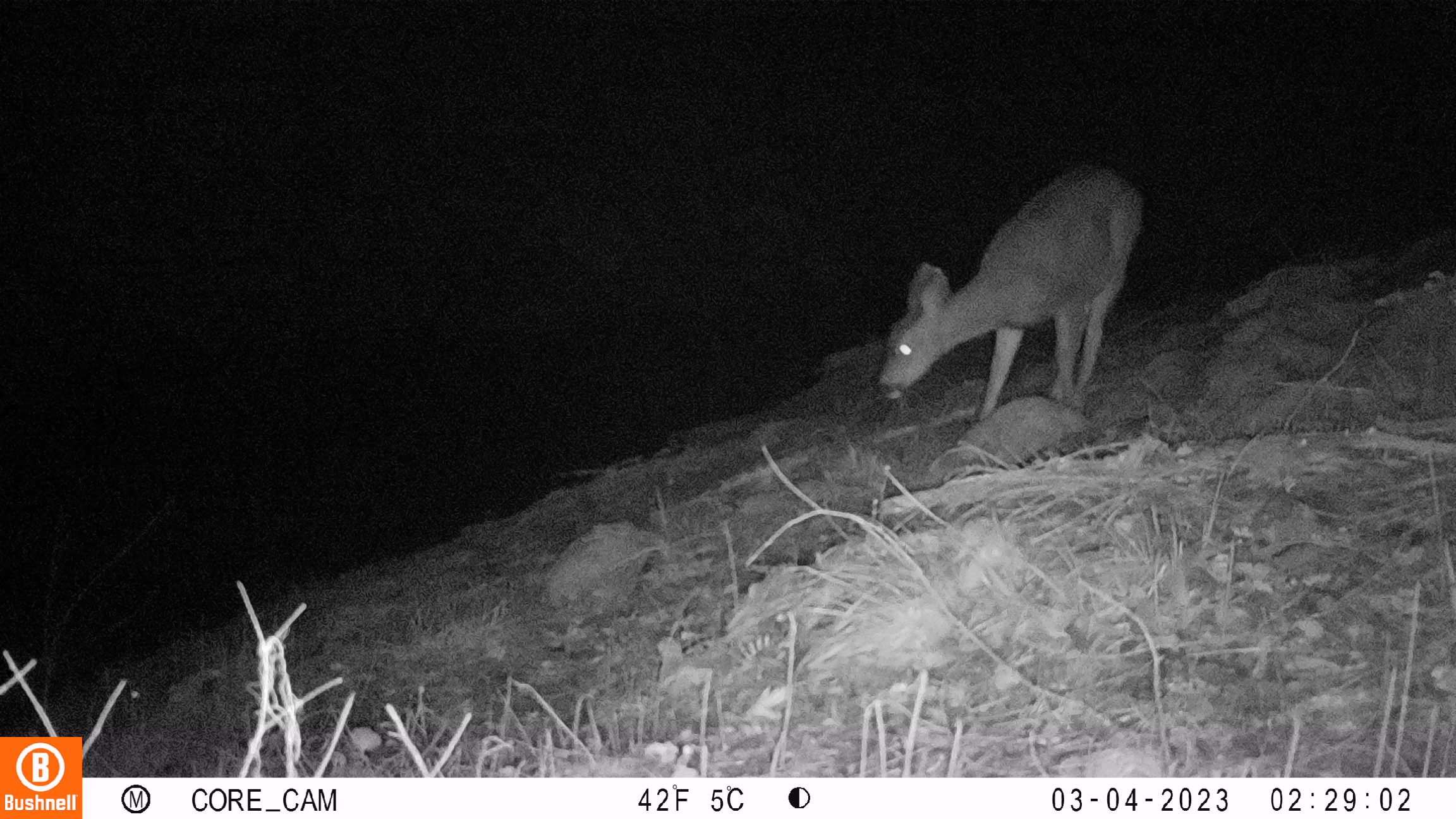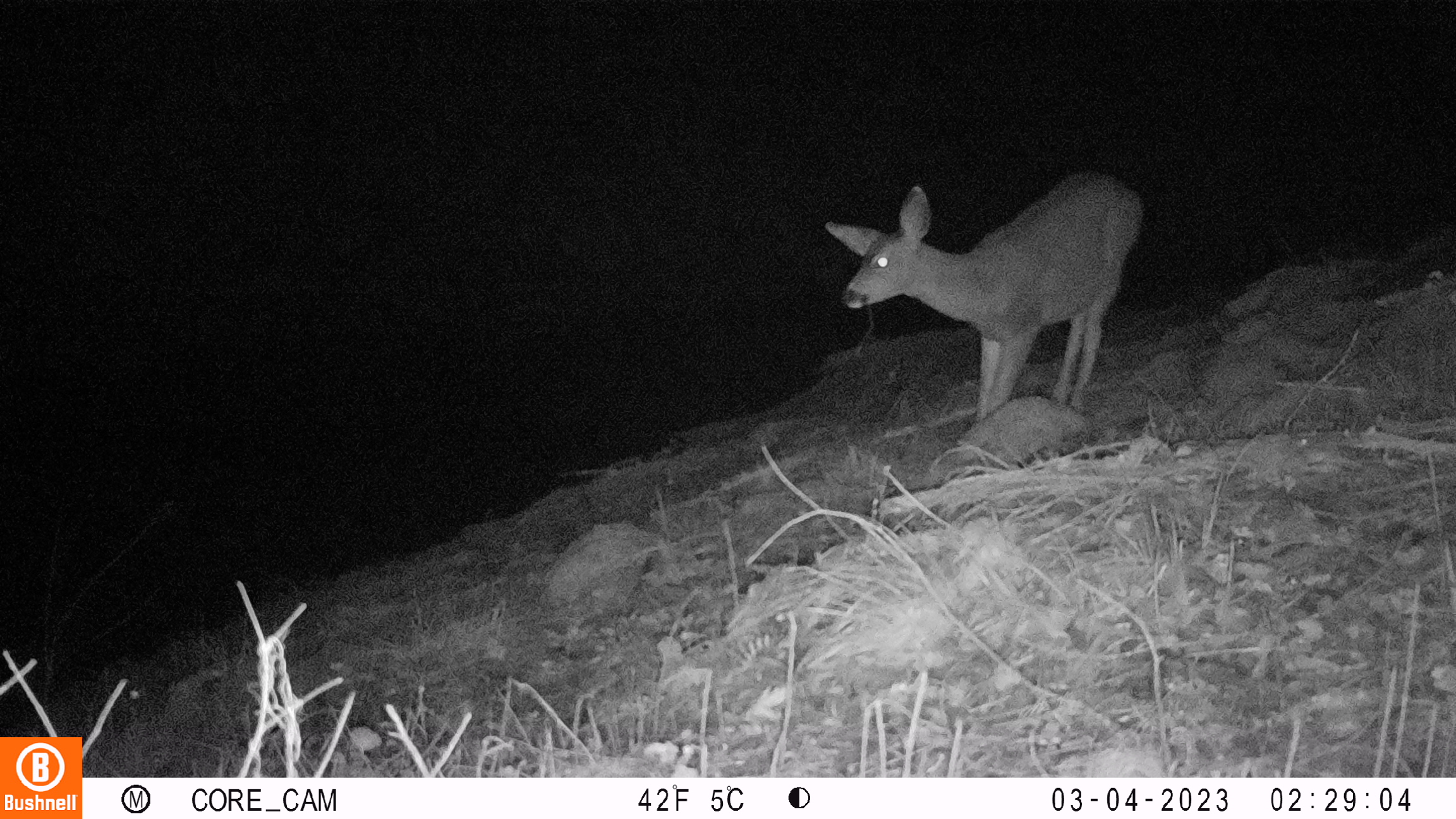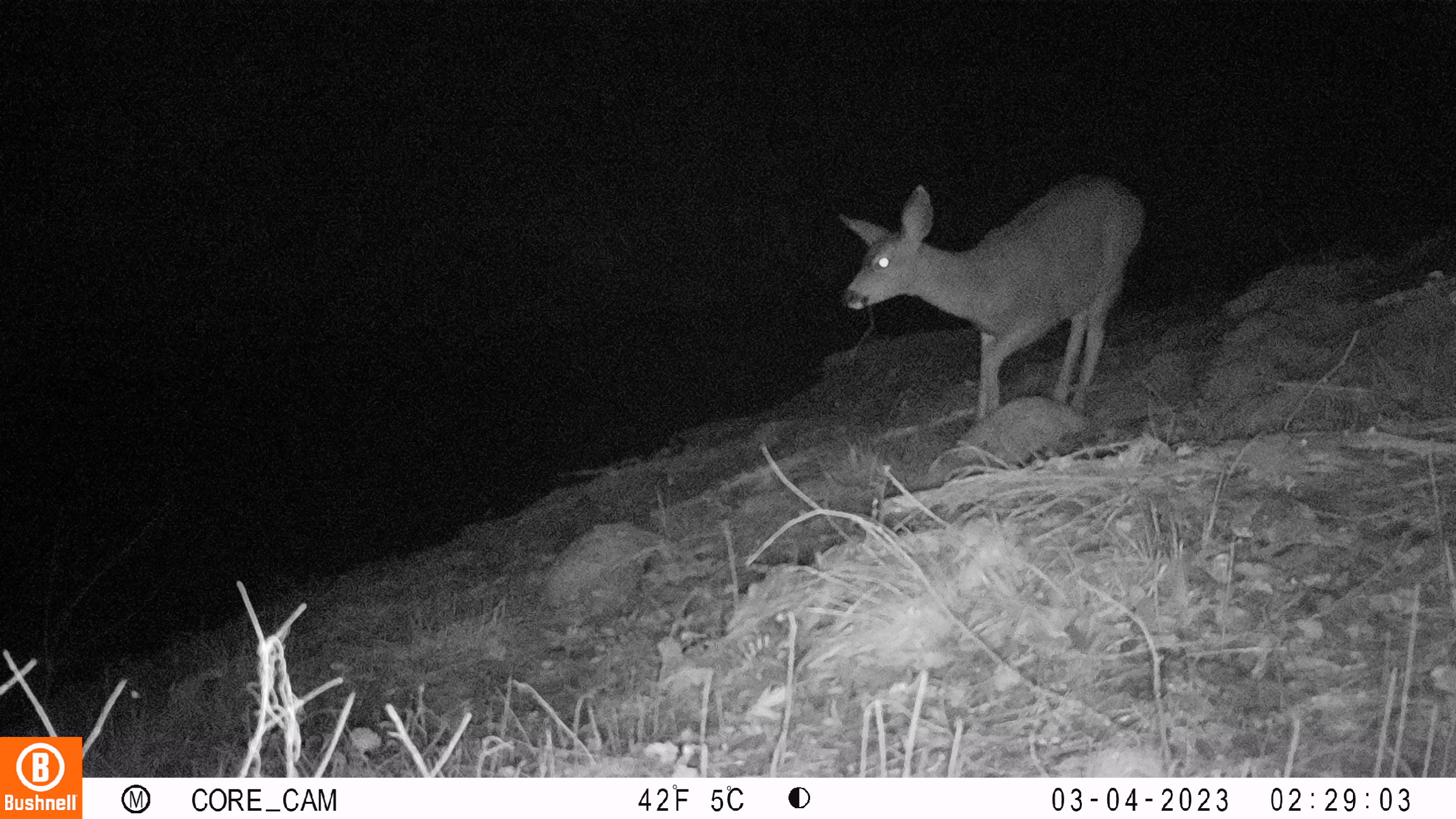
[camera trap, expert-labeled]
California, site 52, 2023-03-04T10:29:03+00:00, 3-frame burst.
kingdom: Animalia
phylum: Chordata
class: Mammalia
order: Artiodactyla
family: Cervidae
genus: Odocoileus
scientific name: Odocoileus hemionus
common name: mule deer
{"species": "mule deer (Odocoileus hemionus)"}